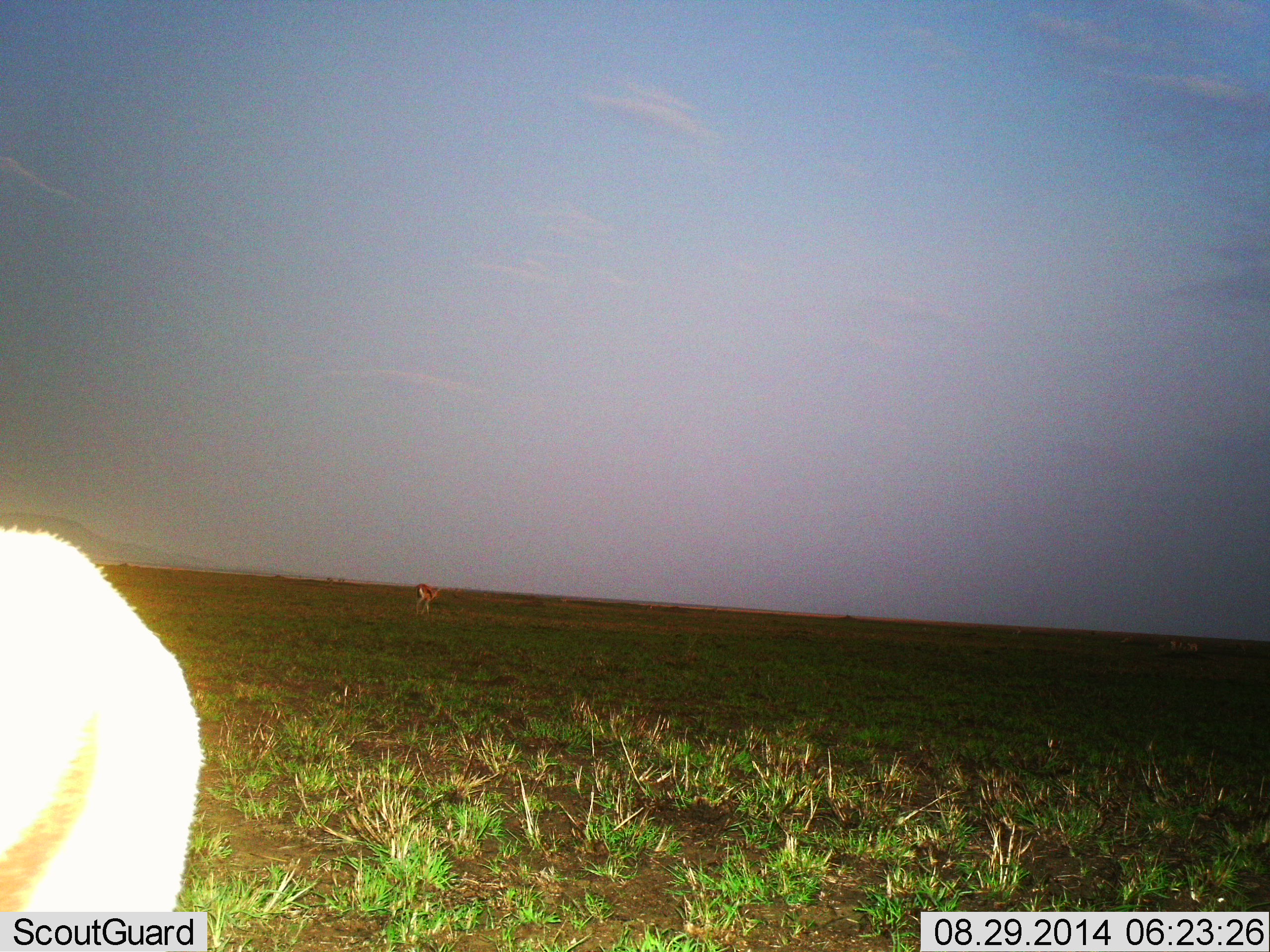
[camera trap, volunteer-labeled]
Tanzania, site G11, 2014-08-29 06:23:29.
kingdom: Animalia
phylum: Chordata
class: Mammalia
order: Artiodactyla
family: Bovidae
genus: Eudorcas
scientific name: Eudorcas thomsonii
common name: thomson's gazelle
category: gazellethomsons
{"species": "gazellethomsons (thomson's gazelle) (Eudorcas thomsonii)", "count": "2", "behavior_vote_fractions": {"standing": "90%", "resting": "0%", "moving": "30%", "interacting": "0%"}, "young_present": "0%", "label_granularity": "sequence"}